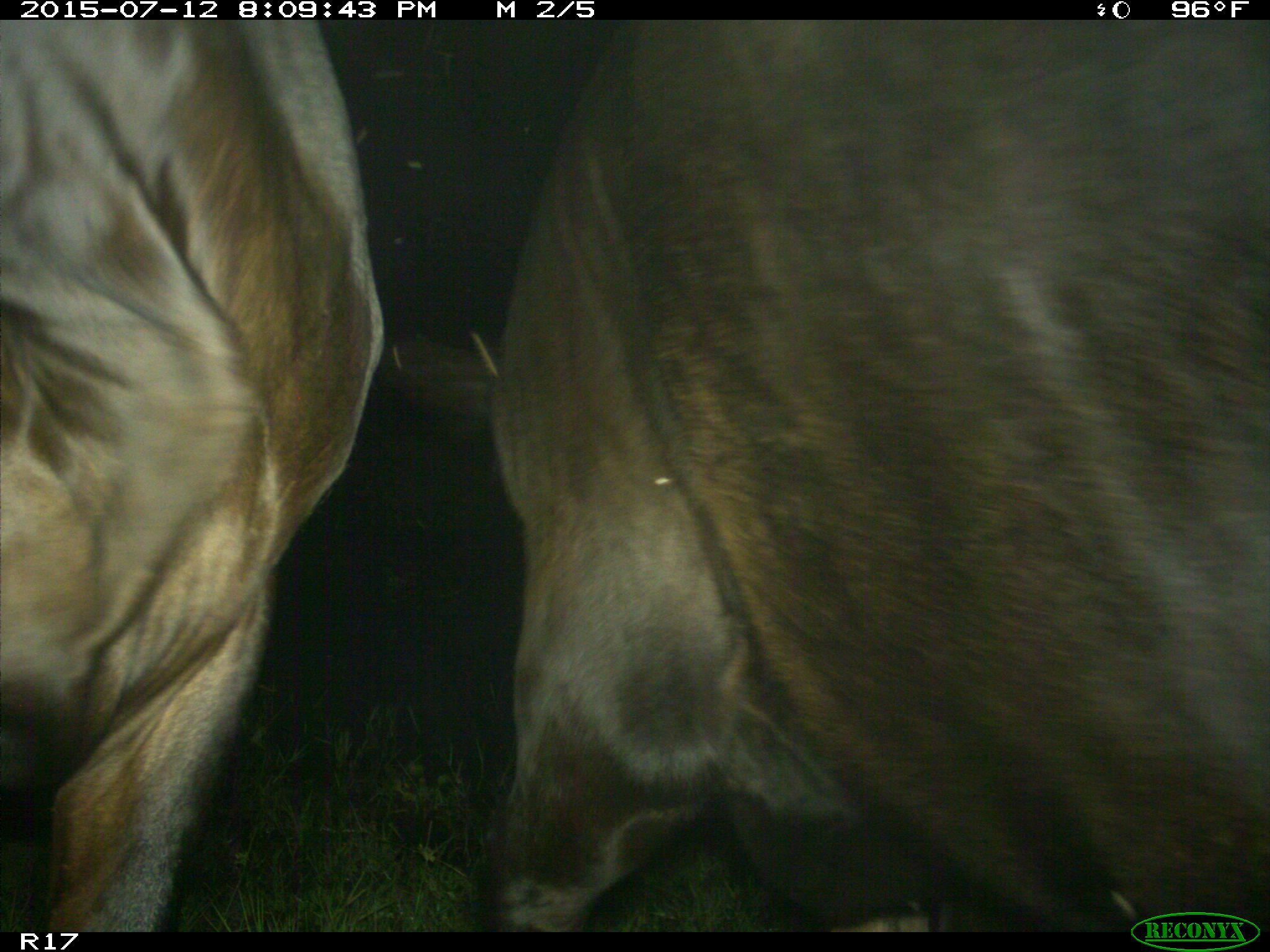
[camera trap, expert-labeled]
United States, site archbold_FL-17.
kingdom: Animalia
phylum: Chordata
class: Mammalia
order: Artiodactyla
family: Bovidae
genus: Bos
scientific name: Bos taurus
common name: domestic cow